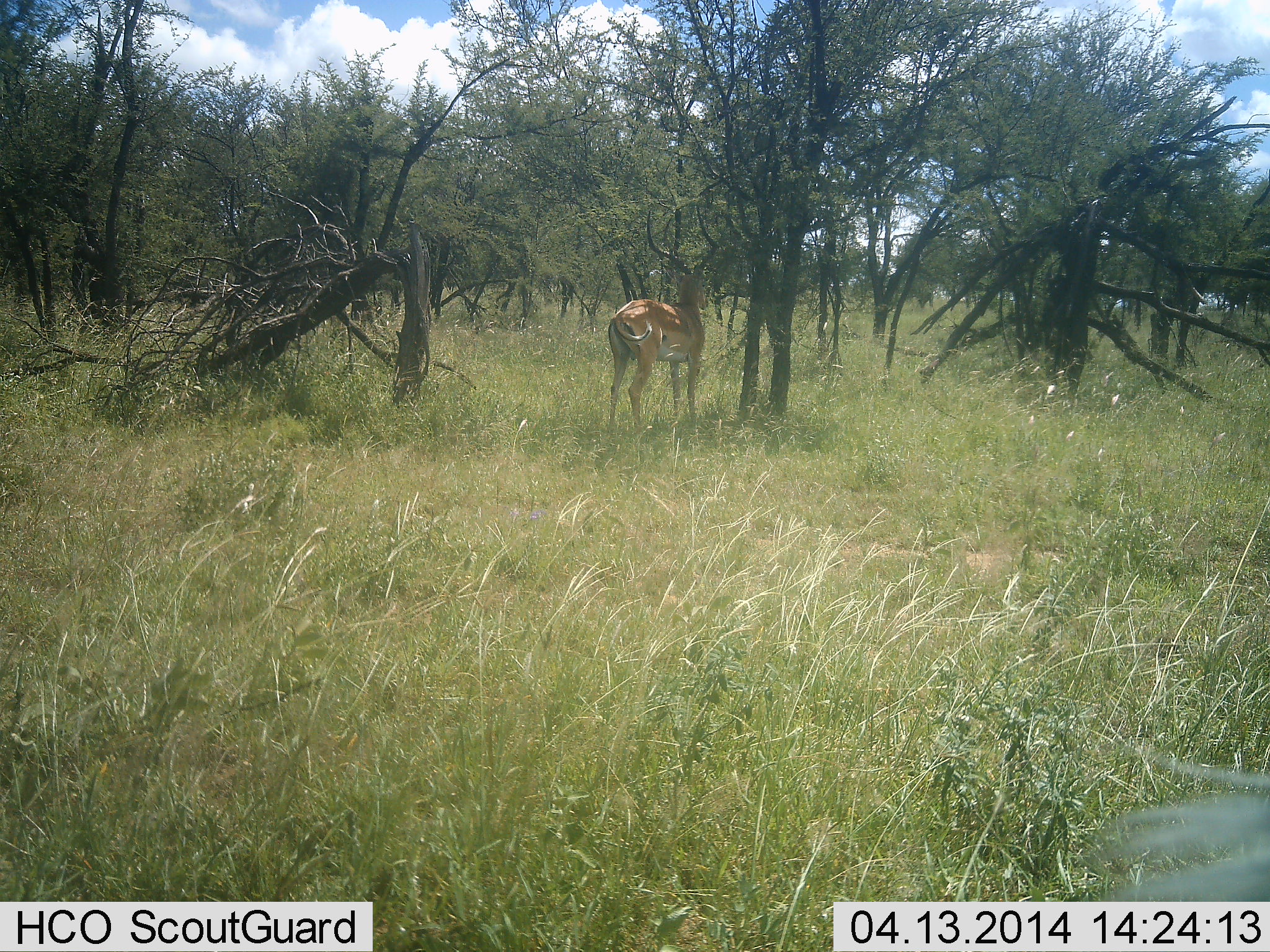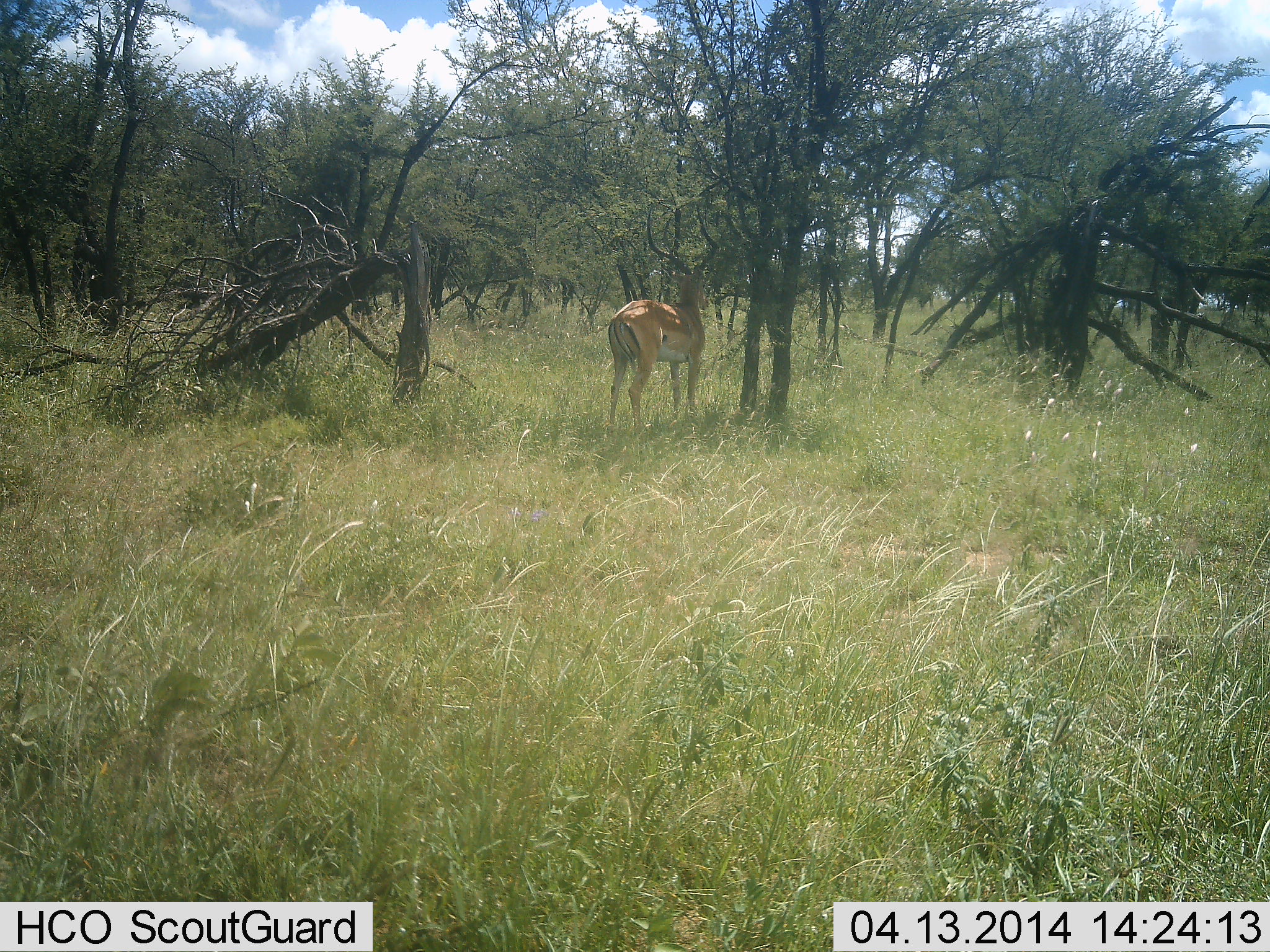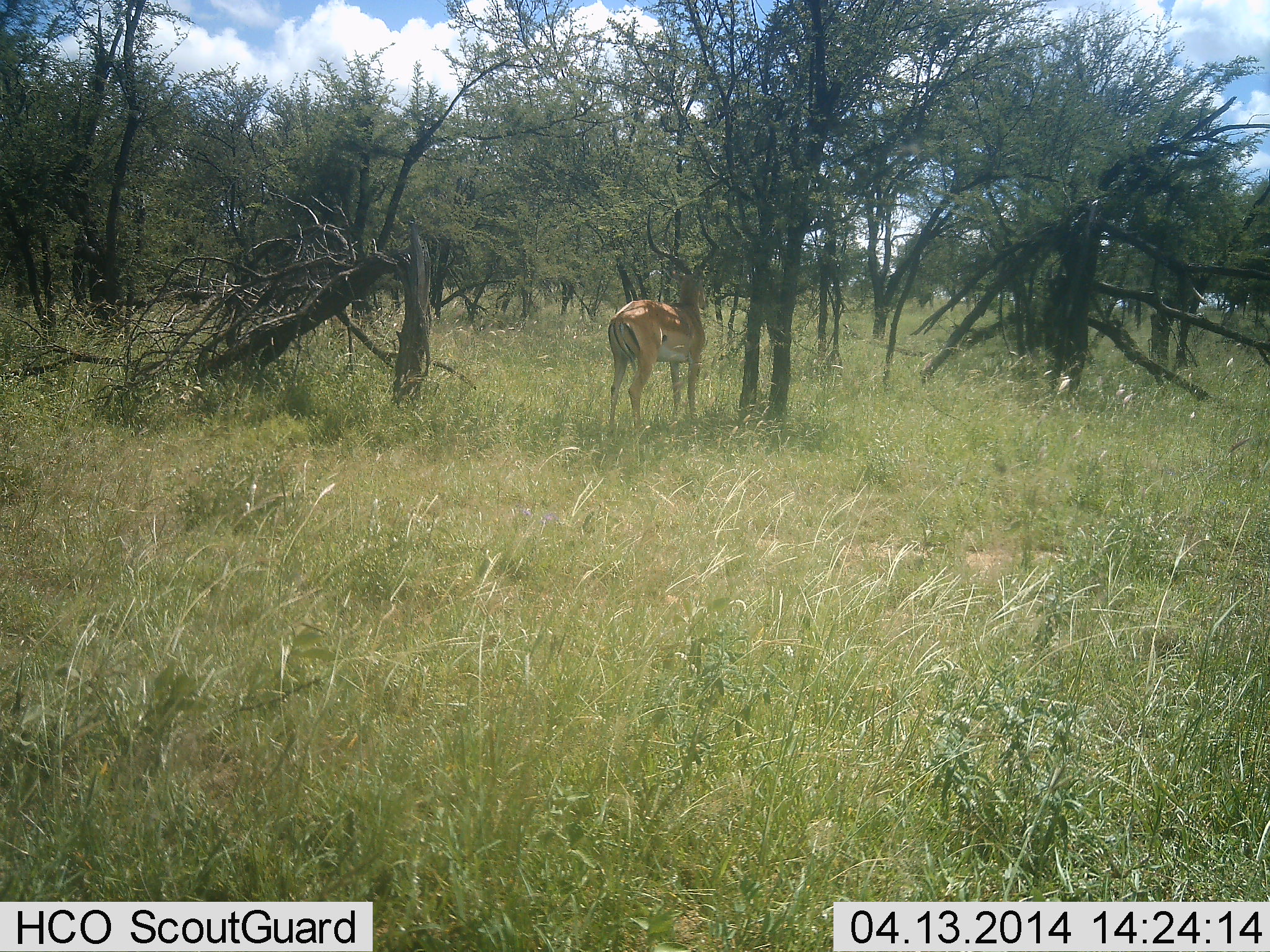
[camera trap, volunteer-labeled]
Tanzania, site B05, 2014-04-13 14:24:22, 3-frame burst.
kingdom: Animalia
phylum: Chordata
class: Mammalia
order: Artiodactyla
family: Bovidae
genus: Aepyceros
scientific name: Aepyceros melampus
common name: impala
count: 1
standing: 100%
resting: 0%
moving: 0%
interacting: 0%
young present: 0%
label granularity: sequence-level